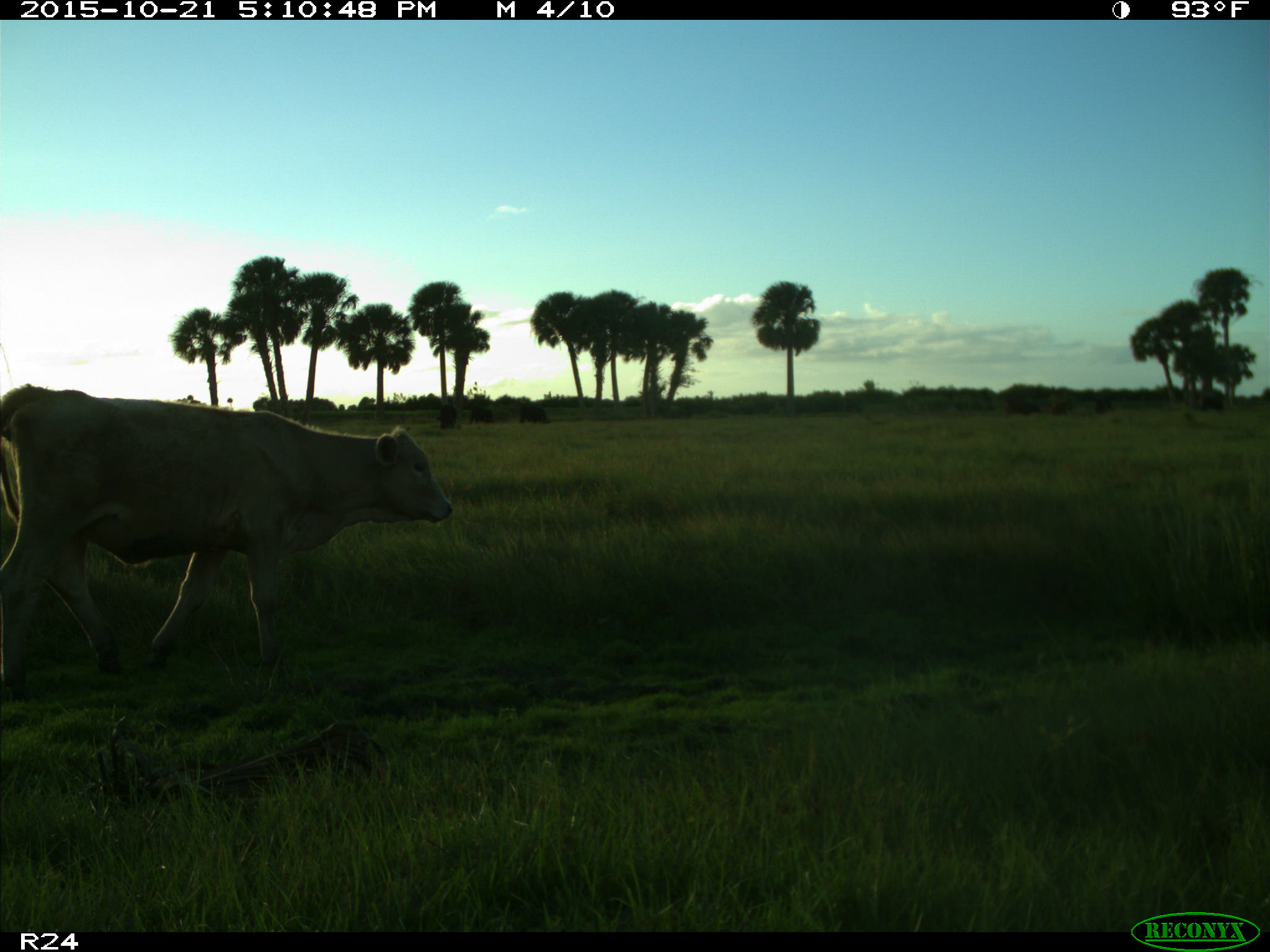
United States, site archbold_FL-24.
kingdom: Animalia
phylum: Chordata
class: Mammalia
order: Artiodactyla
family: Bovidae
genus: Bos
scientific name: Bos taurus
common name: domestic cow